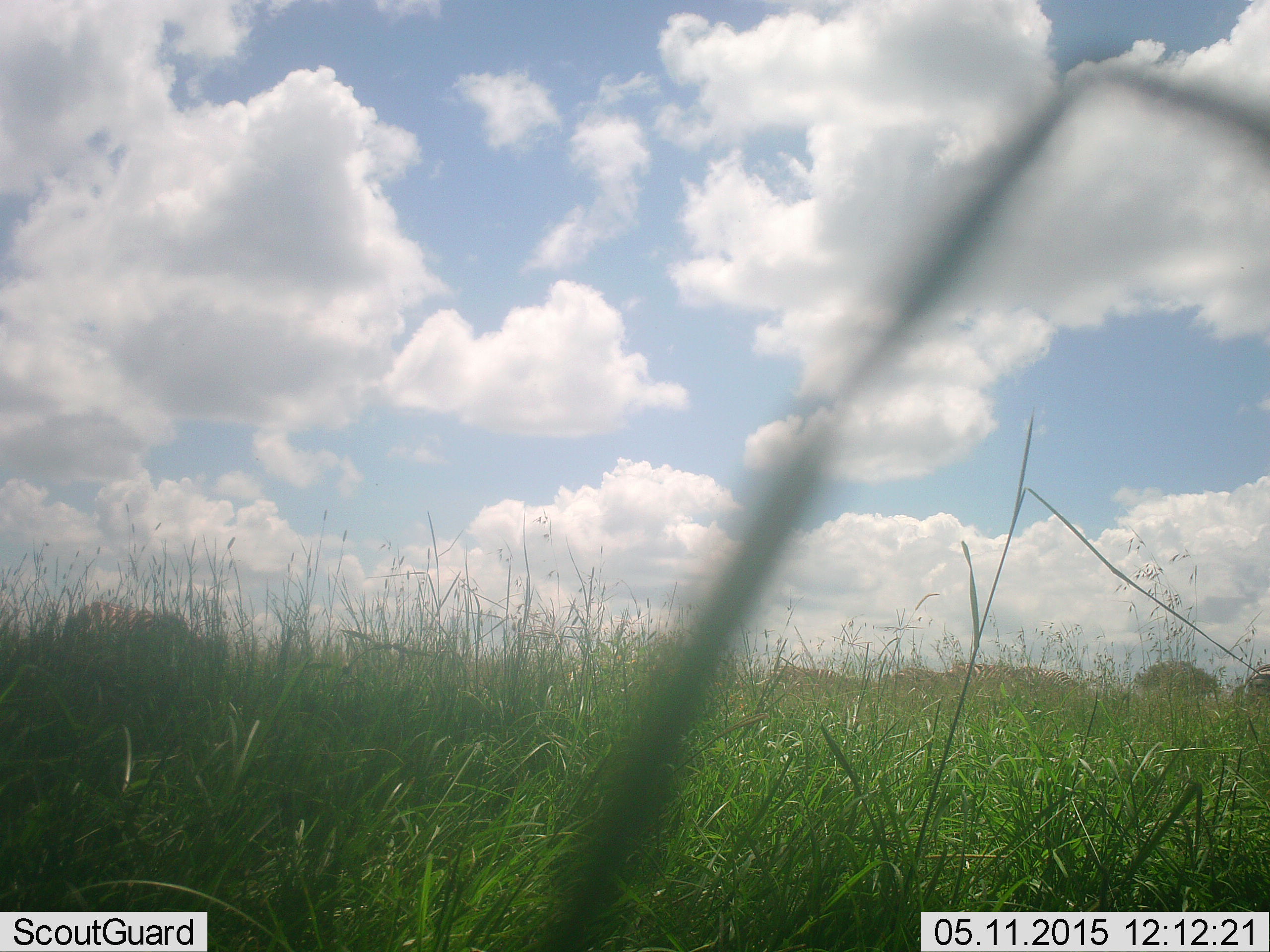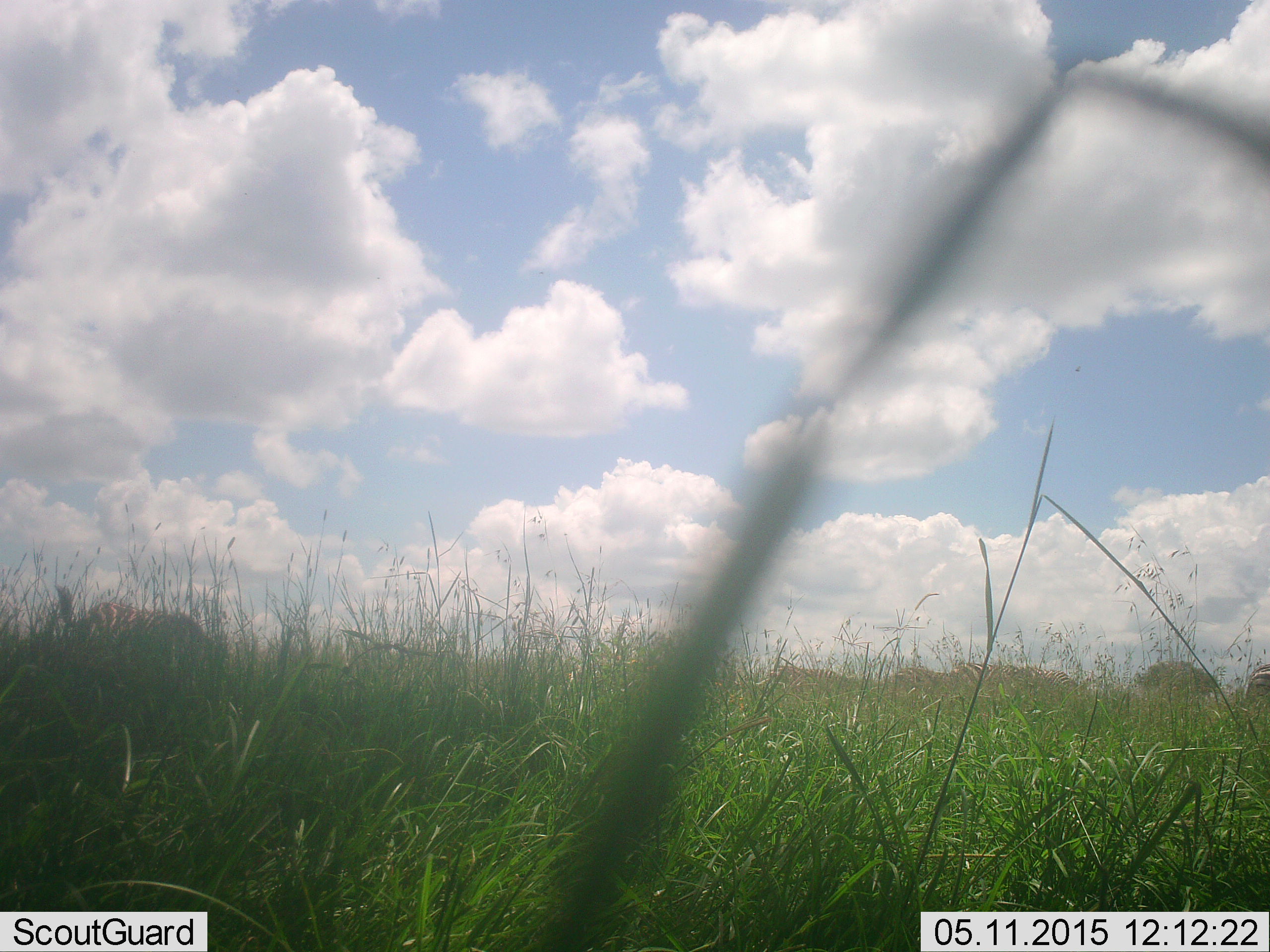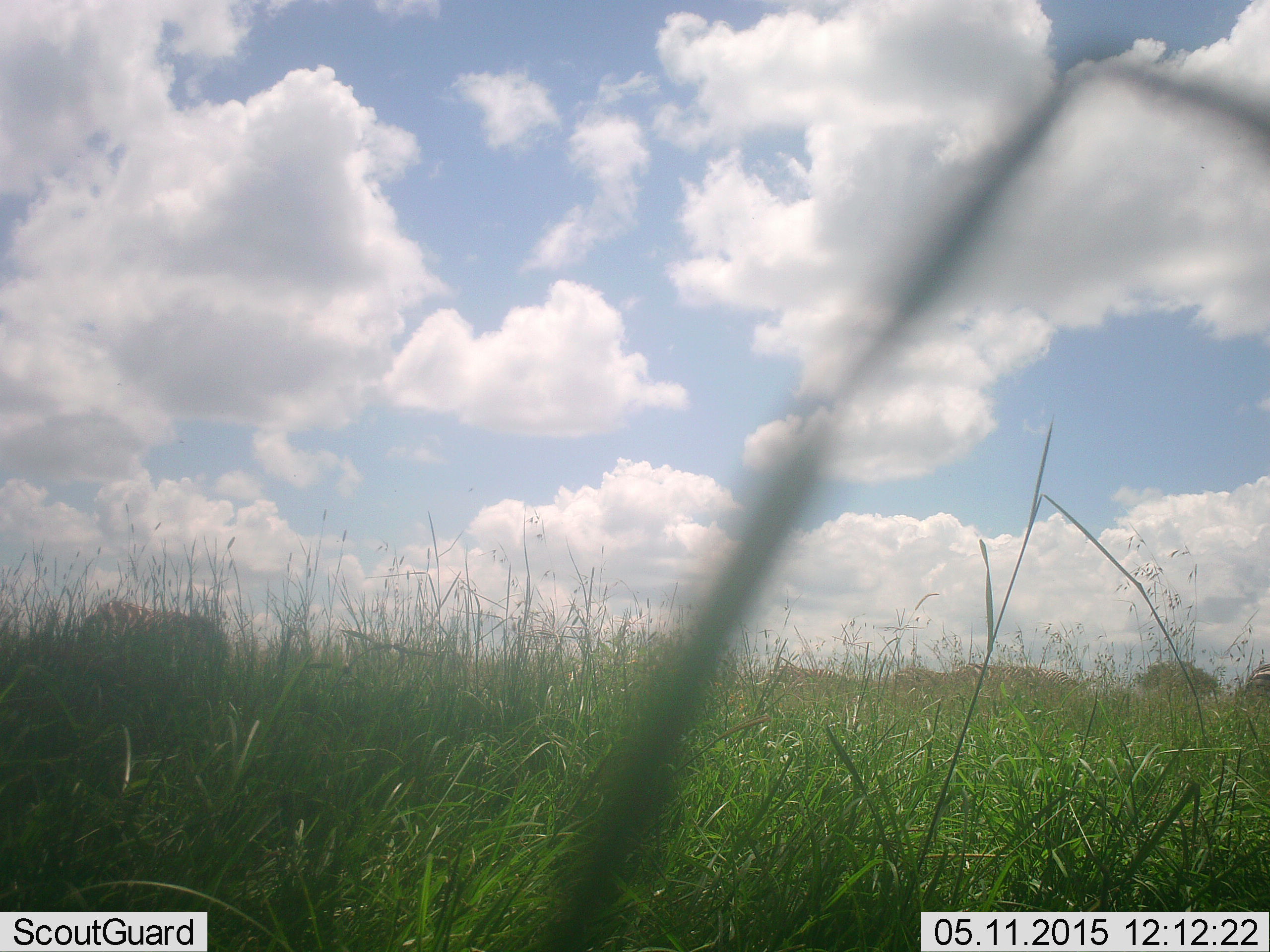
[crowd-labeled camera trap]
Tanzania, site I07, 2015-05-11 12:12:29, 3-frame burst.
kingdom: Animalia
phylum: Chordata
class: Mammalia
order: Perissodactyla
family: Equidae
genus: Equus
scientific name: Equus quagga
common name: plains zebra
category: zebra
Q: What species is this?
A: Zebra (plains zebra) (Equus quagga).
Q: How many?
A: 4.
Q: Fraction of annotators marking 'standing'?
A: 45%.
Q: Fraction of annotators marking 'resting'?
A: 0%.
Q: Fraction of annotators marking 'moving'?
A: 27%.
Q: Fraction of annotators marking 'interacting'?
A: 0%.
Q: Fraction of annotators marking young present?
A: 0%.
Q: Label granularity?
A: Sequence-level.